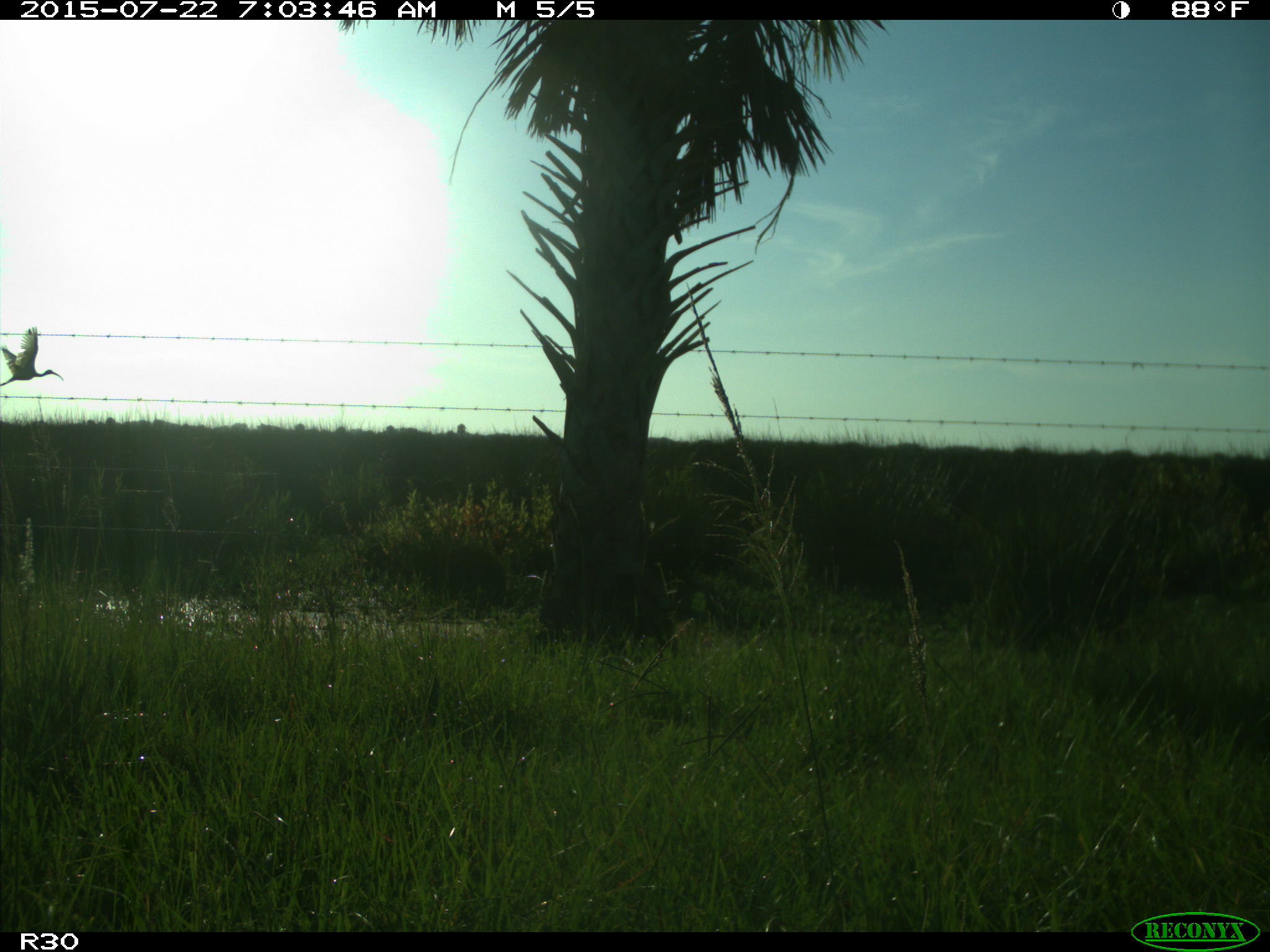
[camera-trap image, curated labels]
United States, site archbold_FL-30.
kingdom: Animalia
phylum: Chordata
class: Aves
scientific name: Aves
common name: birds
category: unidentified bird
Unidentified bird (birds) (Aves).